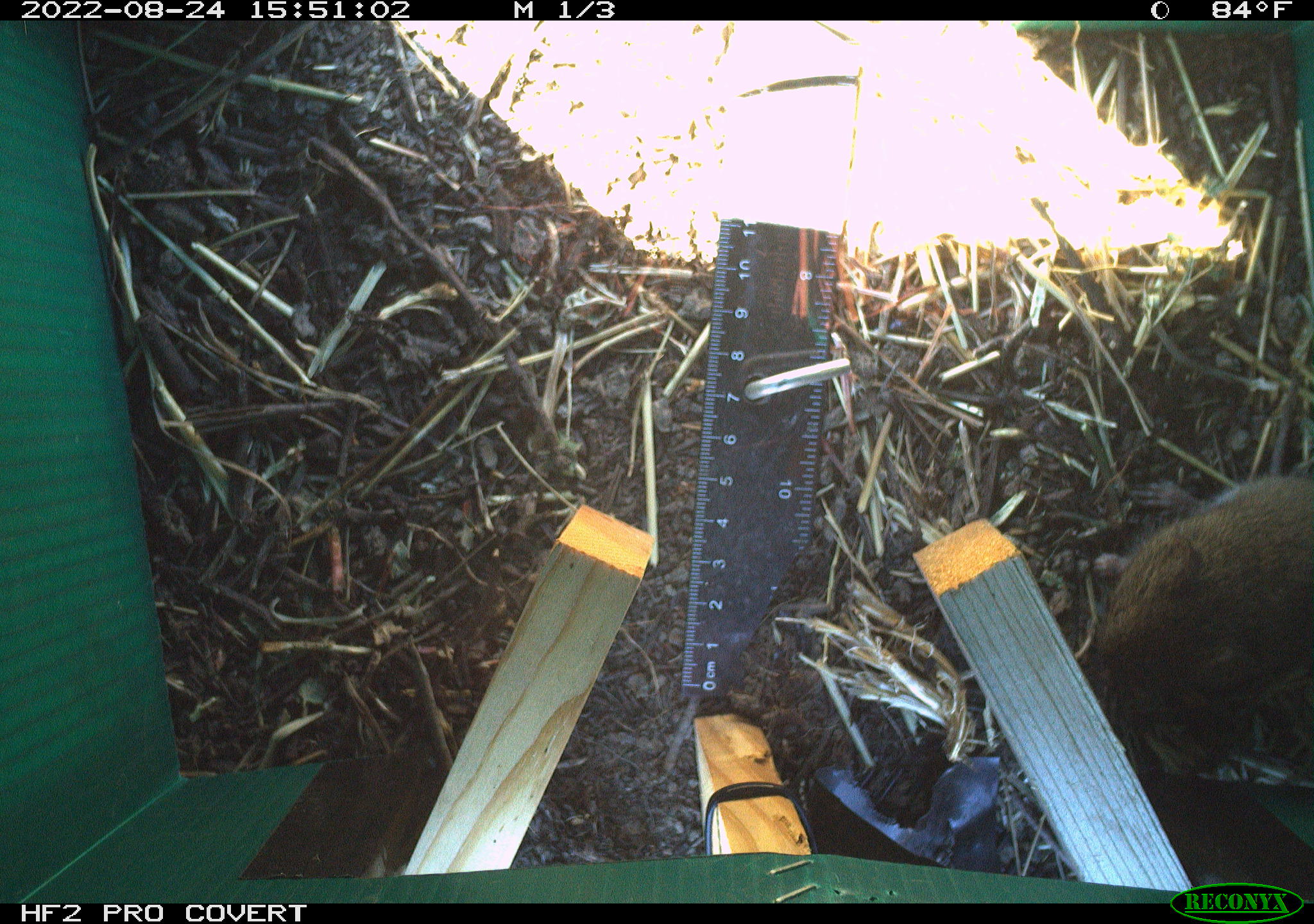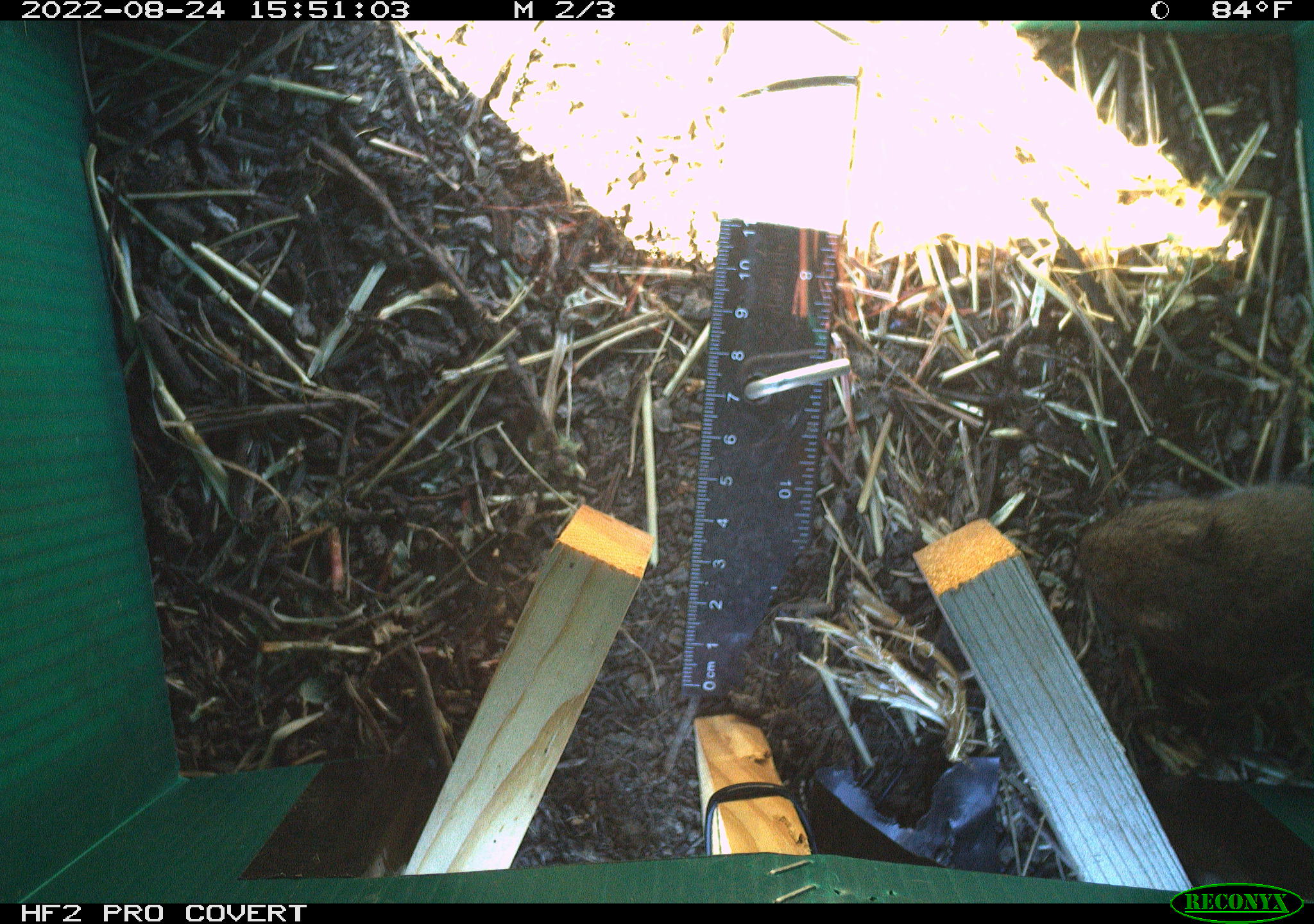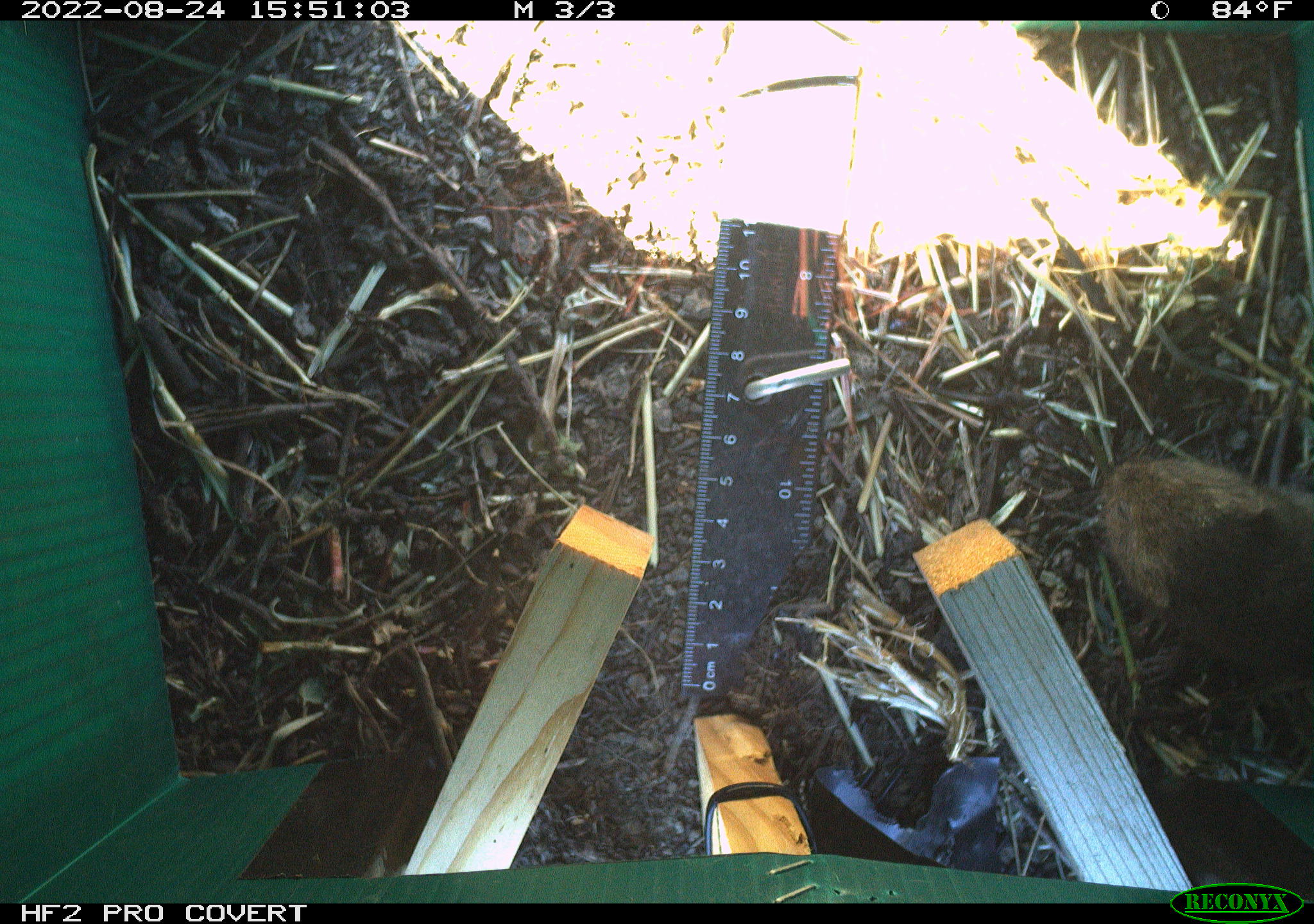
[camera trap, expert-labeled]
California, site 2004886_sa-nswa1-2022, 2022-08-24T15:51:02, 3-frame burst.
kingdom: Animalia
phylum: Chordata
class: Mammalia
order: Rodentia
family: Cricetidae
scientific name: Cricetidae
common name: hamsters, voles, lemmings, and allies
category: cricetidae family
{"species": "cricetidae family (hamsters, voles, lemmings, and allies) (Cricetidae)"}